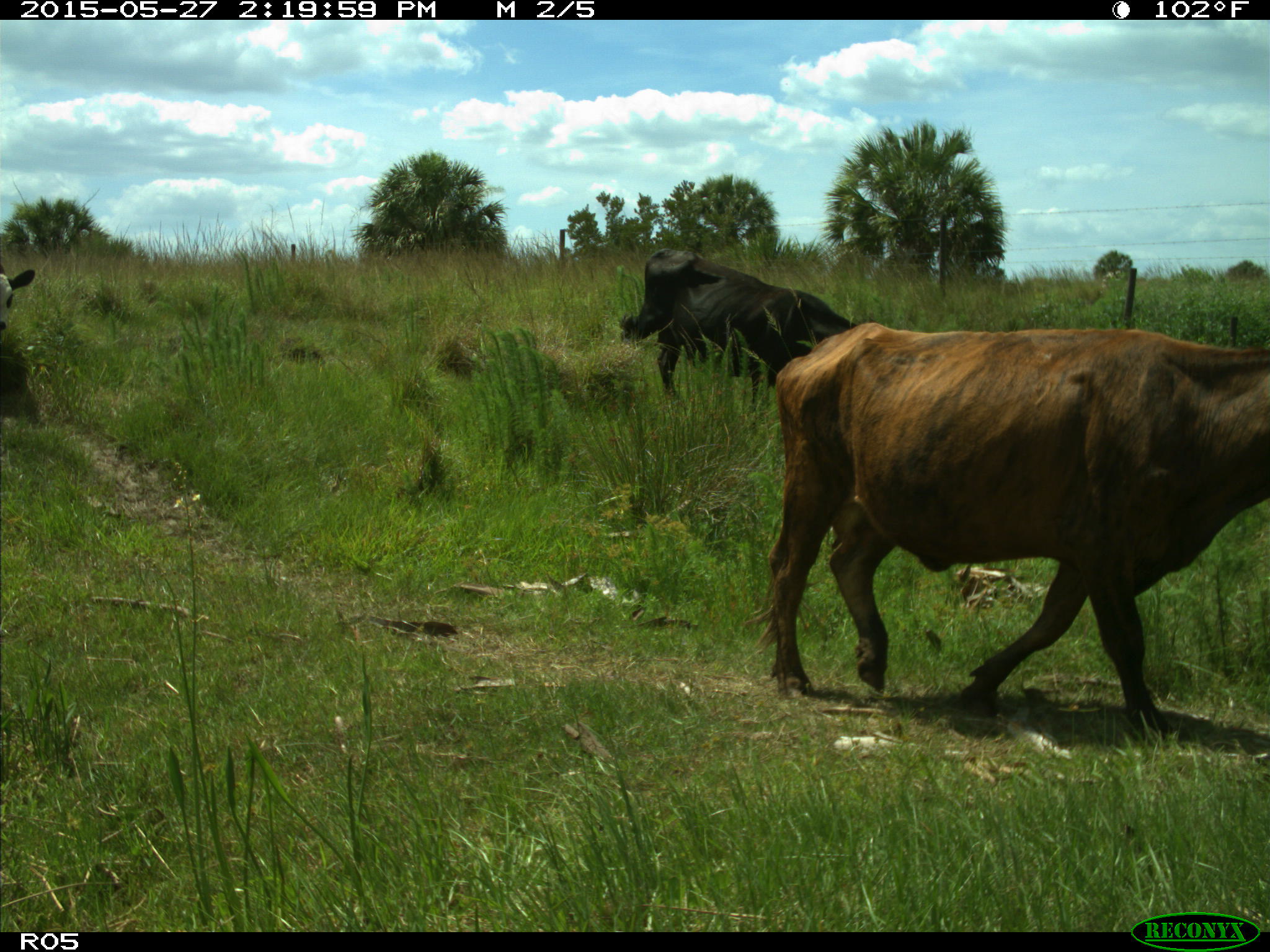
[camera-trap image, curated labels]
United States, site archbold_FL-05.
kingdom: Animalia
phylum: Chordata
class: Mammalia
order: Artiodactyla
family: Bovidae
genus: Bos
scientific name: Bos taurus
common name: domestic cow